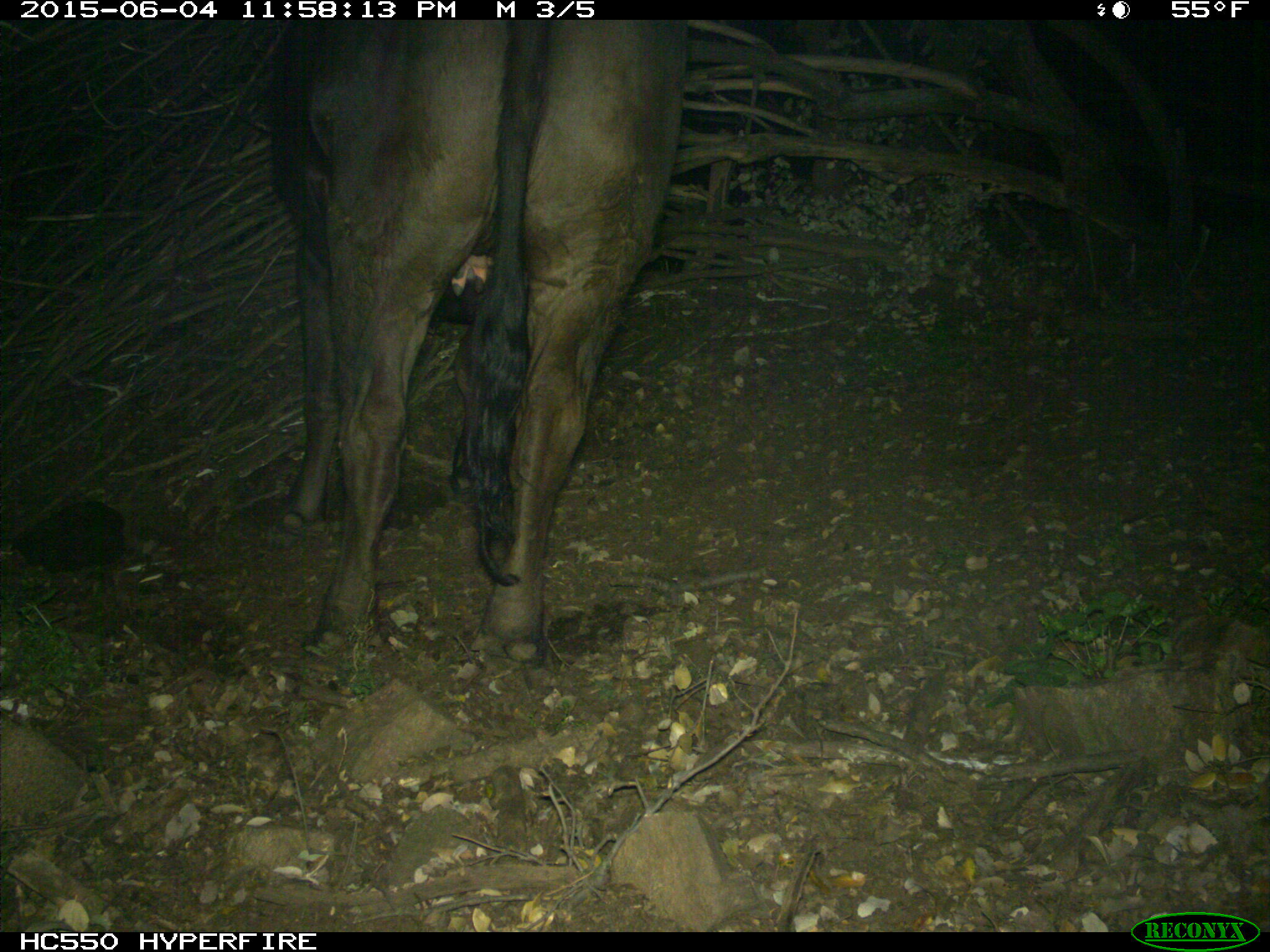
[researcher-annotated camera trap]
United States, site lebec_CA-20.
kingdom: Animalia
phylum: Chordata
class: Mammalia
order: Artiodactyla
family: Bovidae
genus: Bos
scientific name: Bos taurus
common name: domestic cow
Bos taurus (domestic cow).